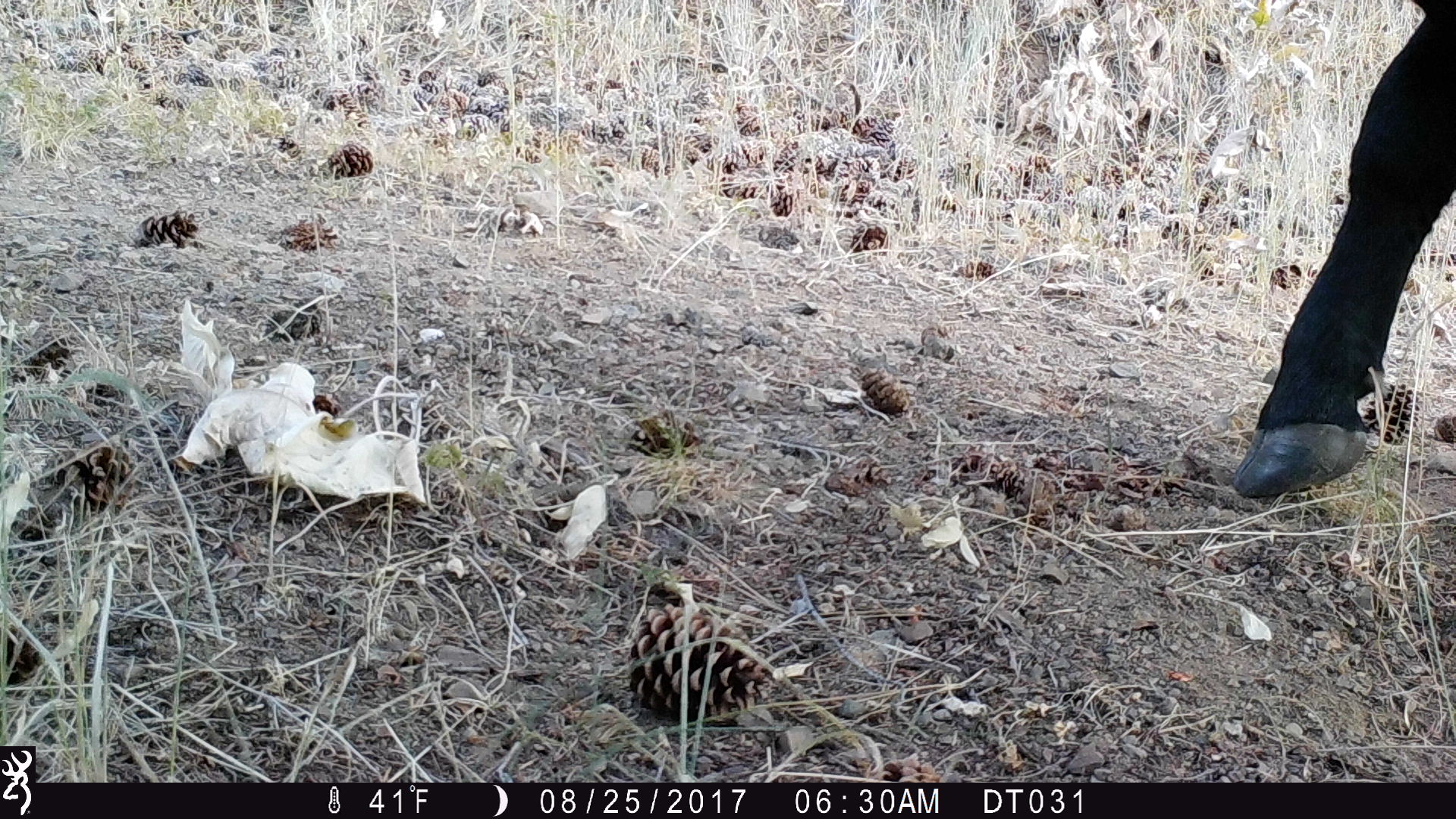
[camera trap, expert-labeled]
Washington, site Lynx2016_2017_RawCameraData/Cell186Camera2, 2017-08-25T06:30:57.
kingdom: Animalia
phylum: Chordata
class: Mammalia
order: Artiodactyla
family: Bovidae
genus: Bos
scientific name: Bos taurus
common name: domestic cattle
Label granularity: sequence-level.